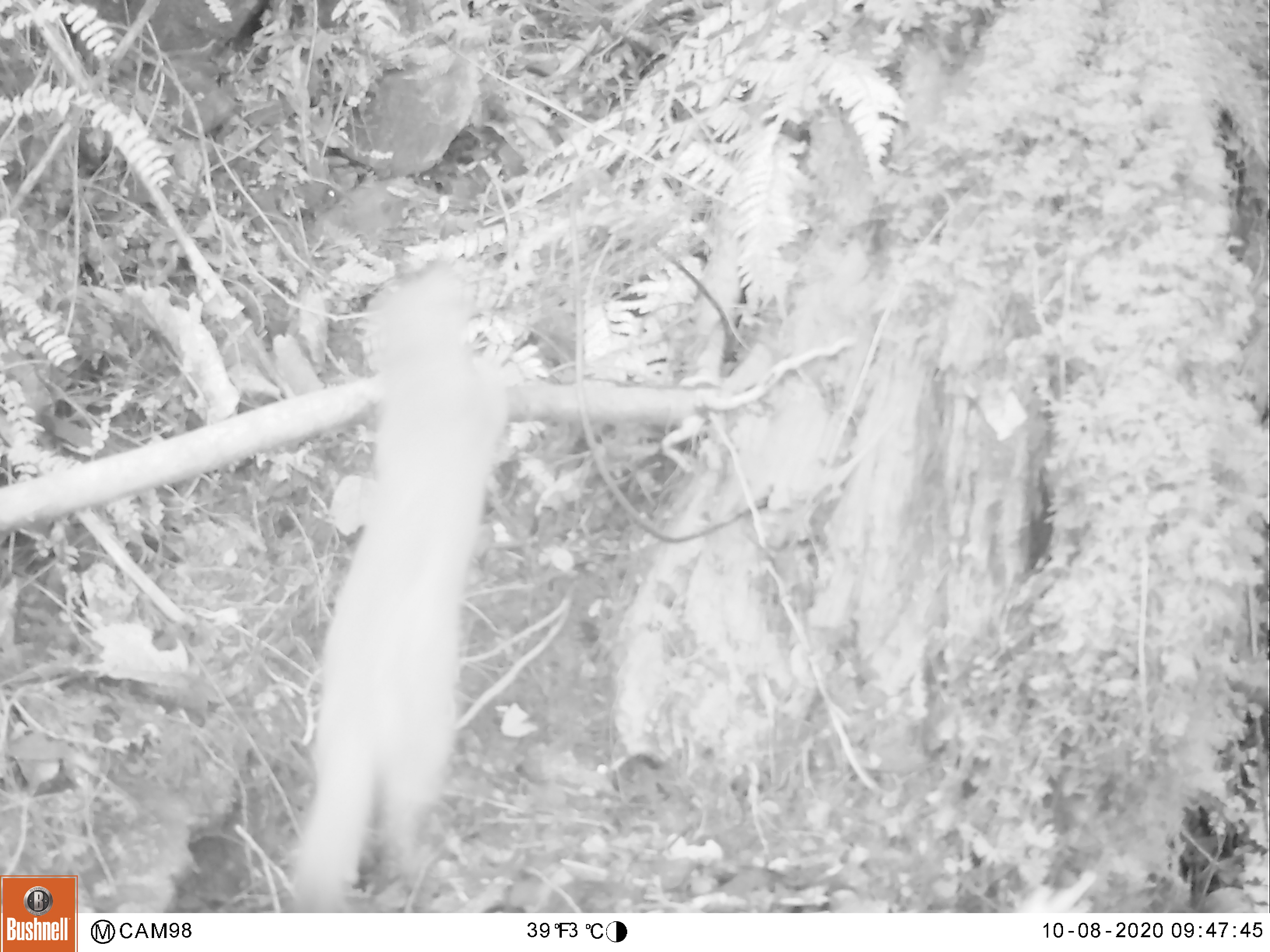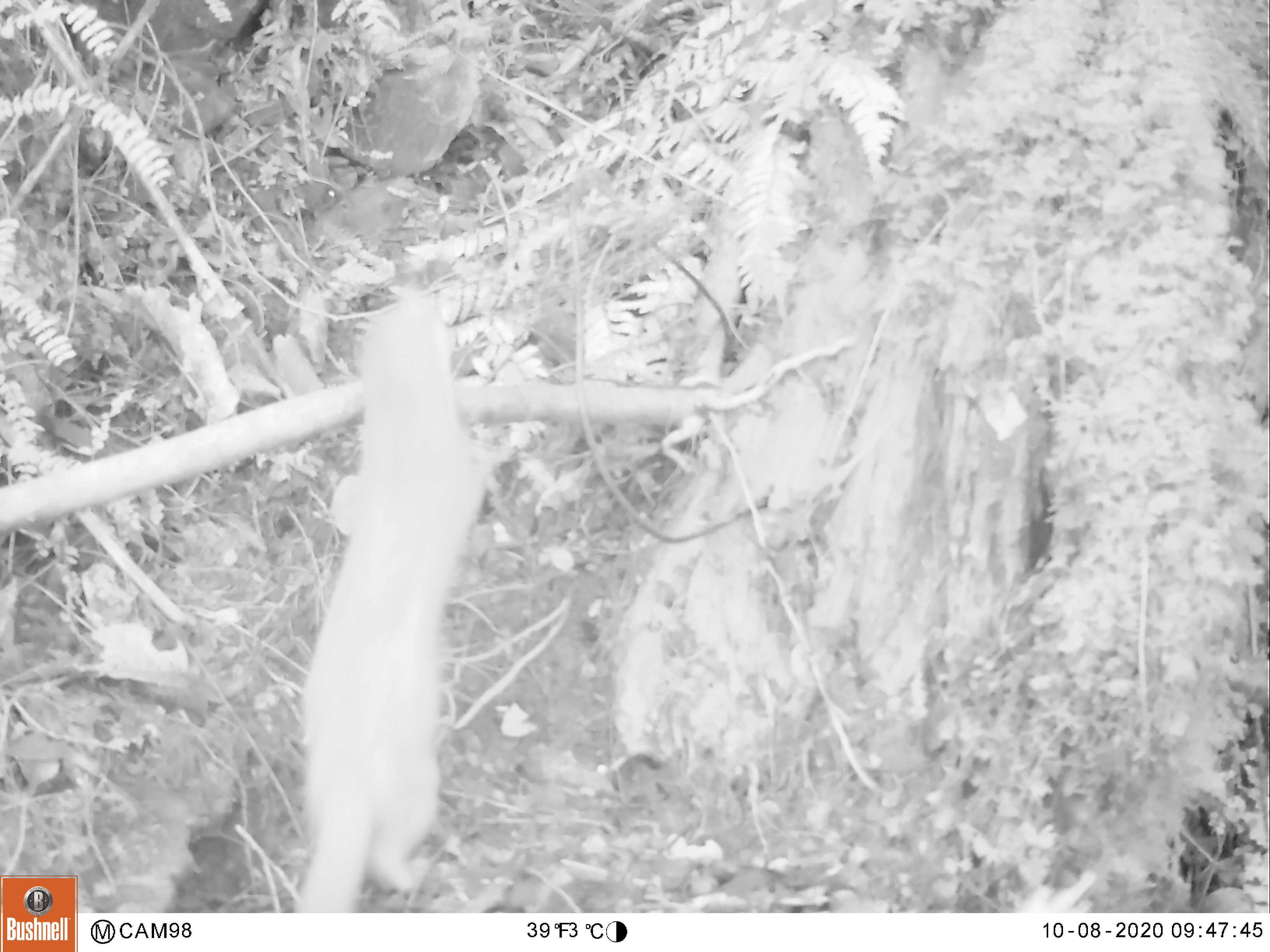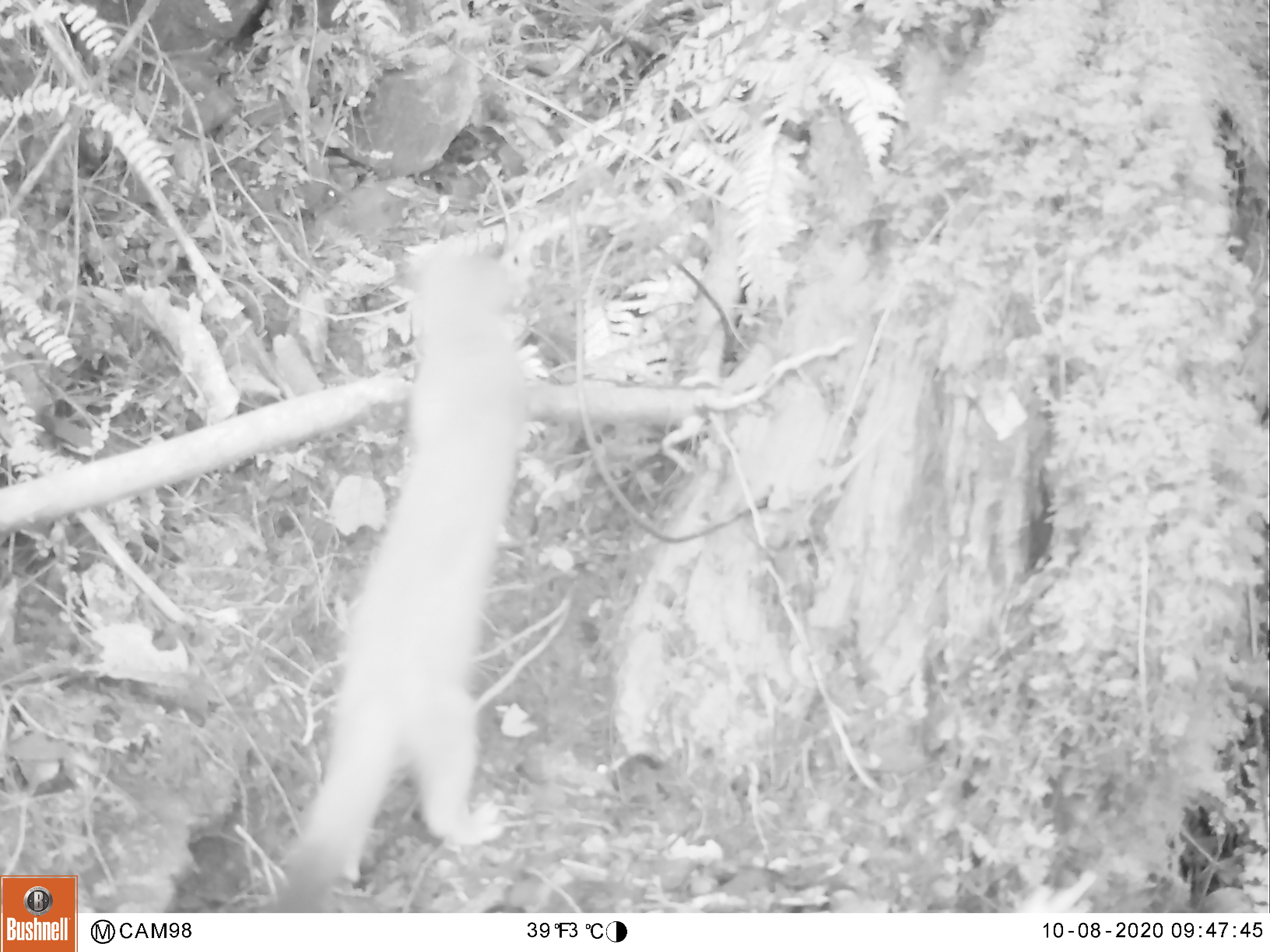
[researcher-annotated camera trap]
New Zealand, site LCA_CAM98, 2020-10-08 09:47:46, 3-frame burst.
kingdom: Animalia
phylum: Chordata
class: Mammalia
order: Carnivora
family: Mustelidae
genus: Mustela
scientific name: Mustela erminea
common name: stoat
Stoat (Mustela erminea).